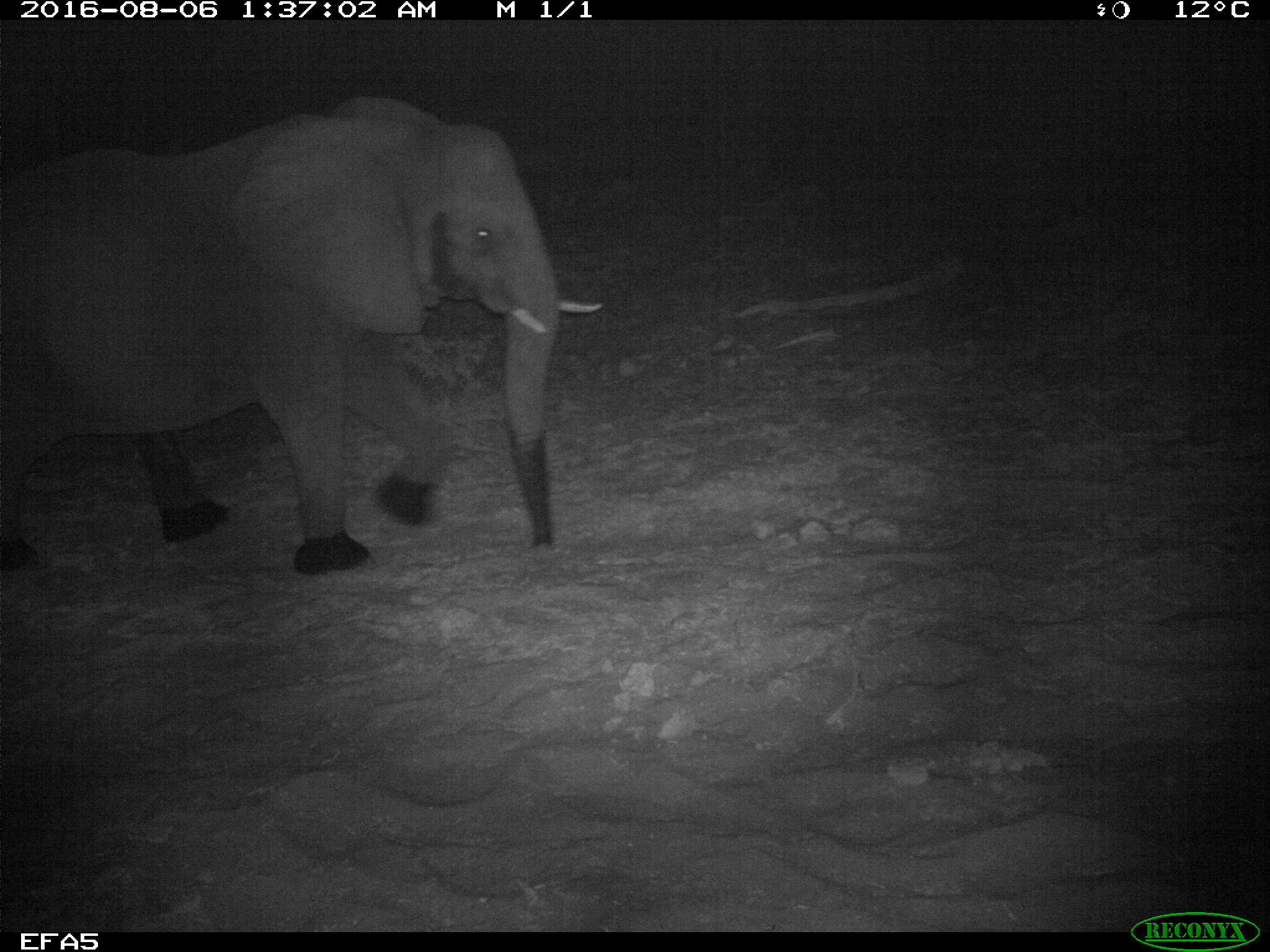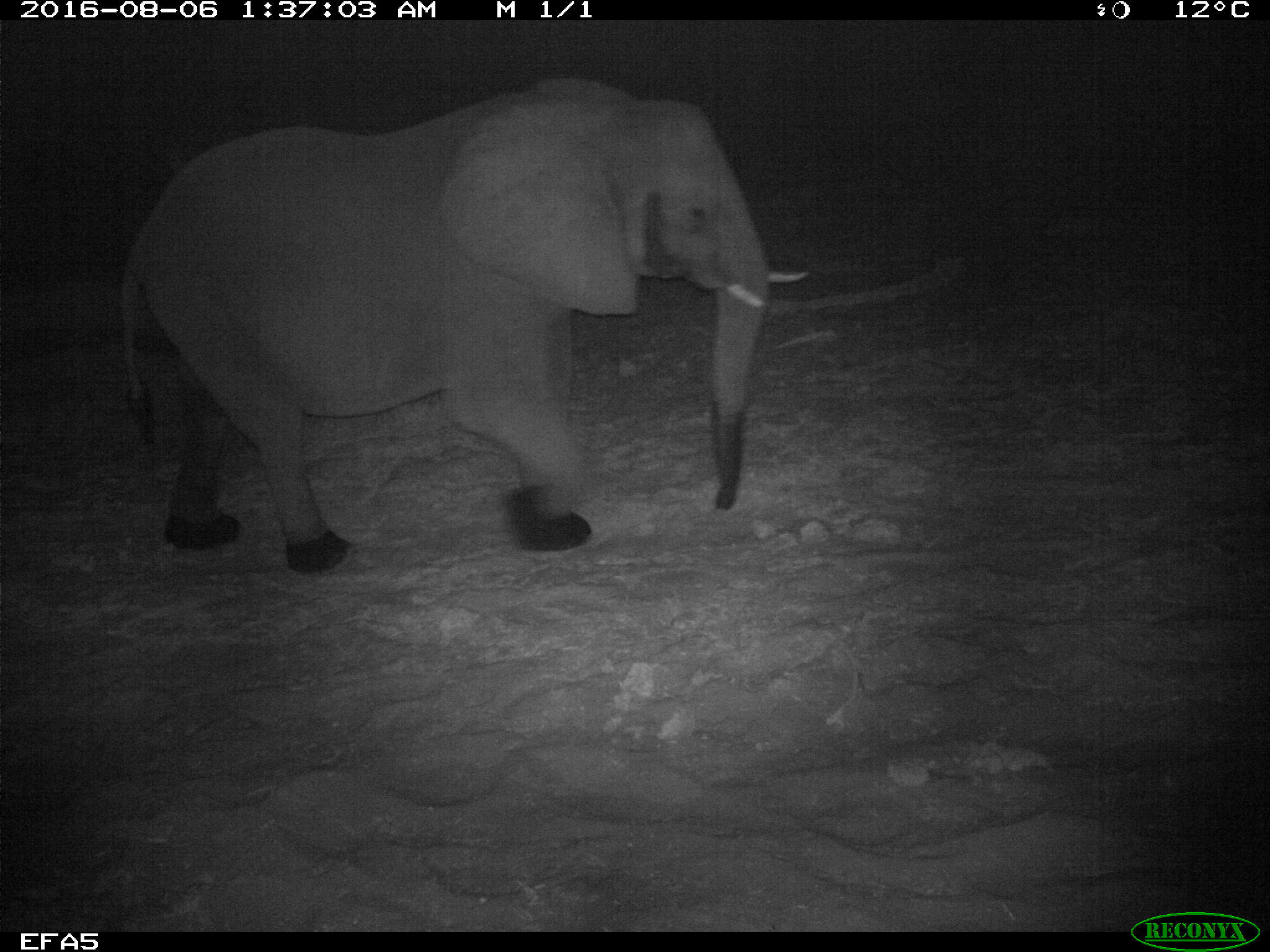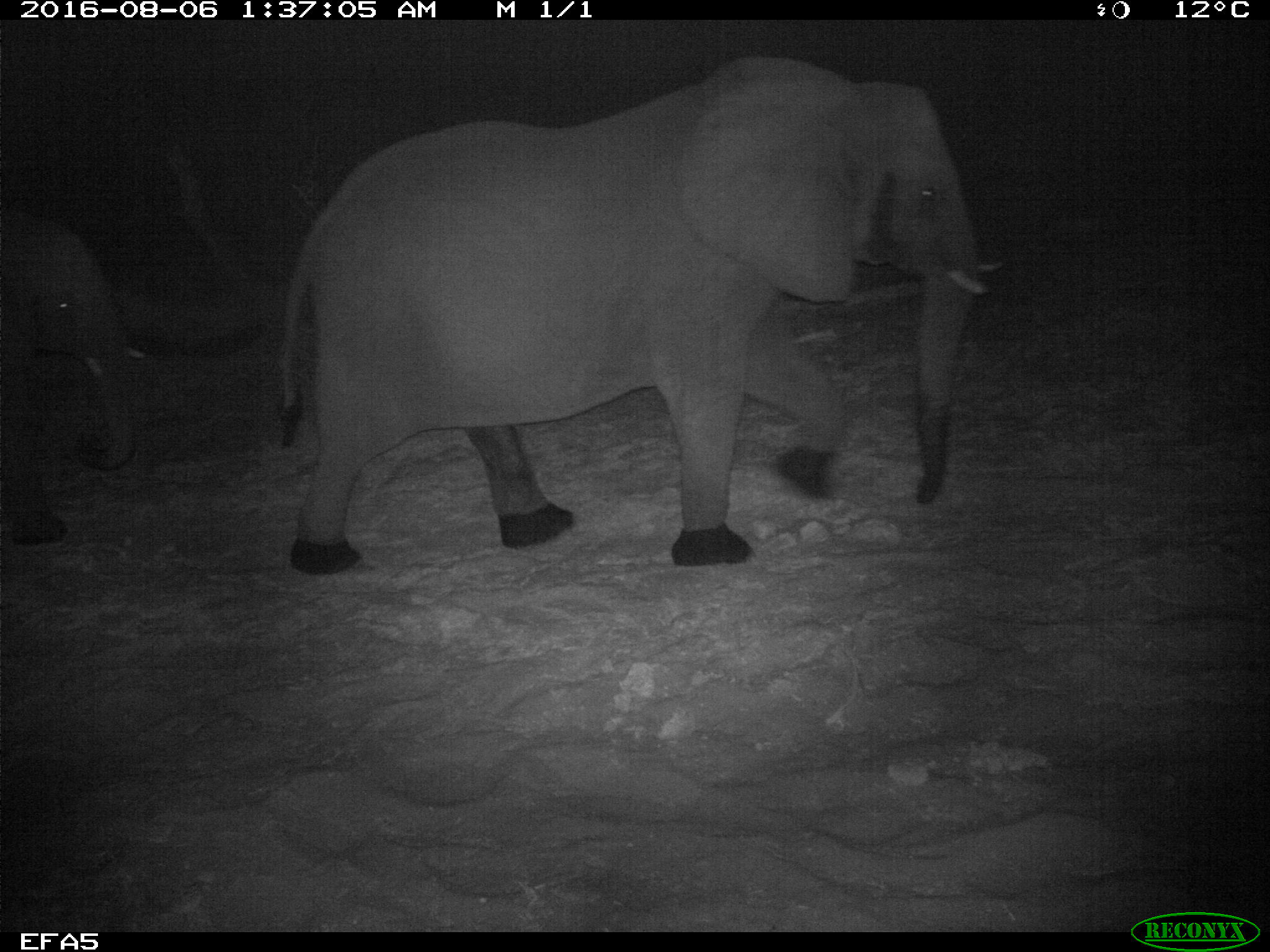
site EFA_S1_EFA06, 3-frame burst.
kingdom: Animalia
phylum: Chordata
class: Mammalia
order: Proboscidea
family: Elephantidae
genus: Loxodonta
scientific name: Loxodonta africana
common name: african bush elephant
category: elephant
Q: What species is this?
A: Elephant (african bush elephant) (Loxodonta africana).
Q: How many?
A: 2.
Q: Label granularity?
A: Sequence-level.